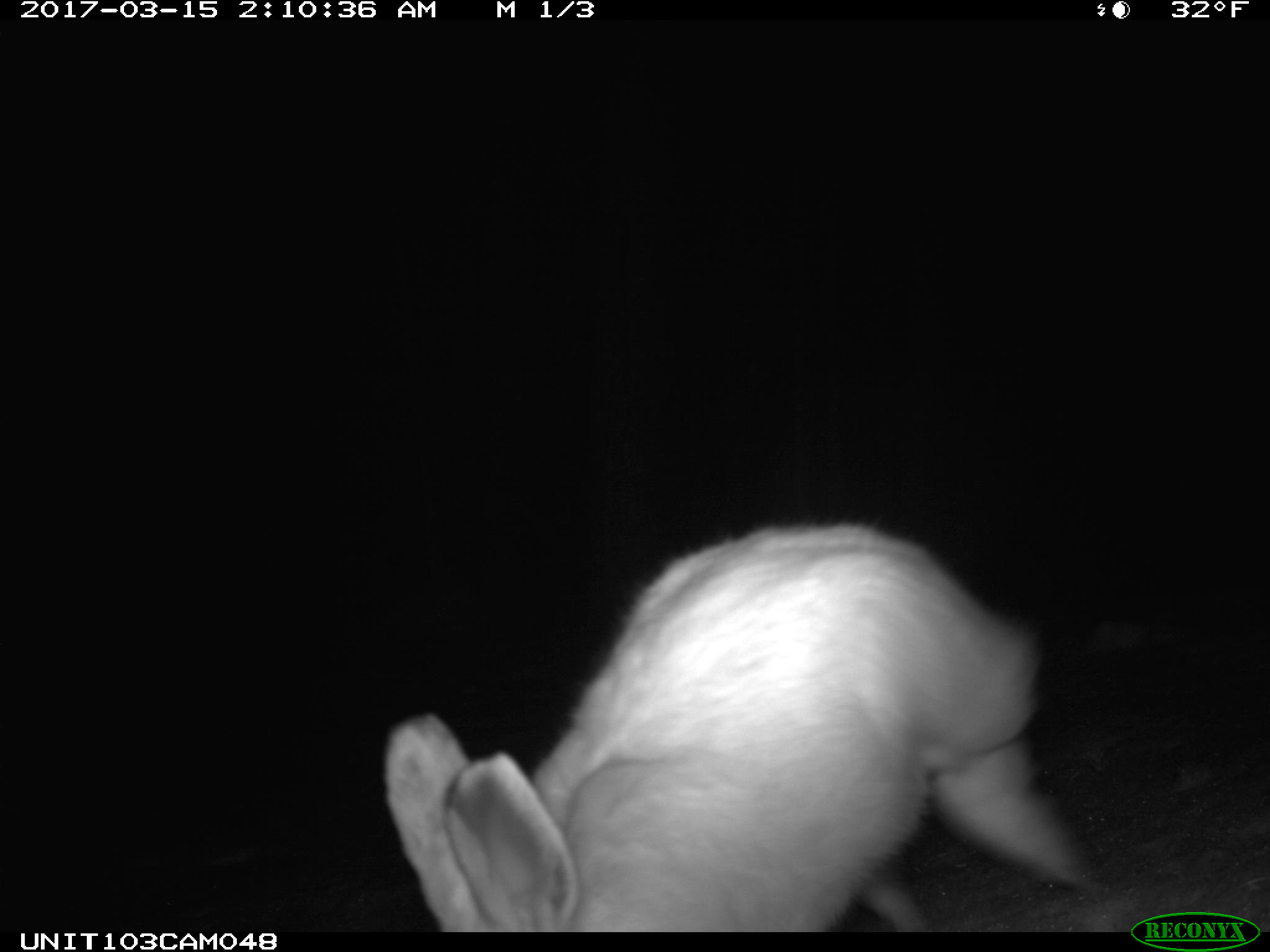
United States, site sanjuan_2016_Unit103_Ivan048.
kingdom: Animalia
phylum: Chordata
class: Mammalia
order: Lagomorpha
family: Leporidae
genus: Lepus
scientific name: Lepus americanus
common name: snowshoe hare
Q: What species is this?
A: Lepus americanus (snowshoe hare).